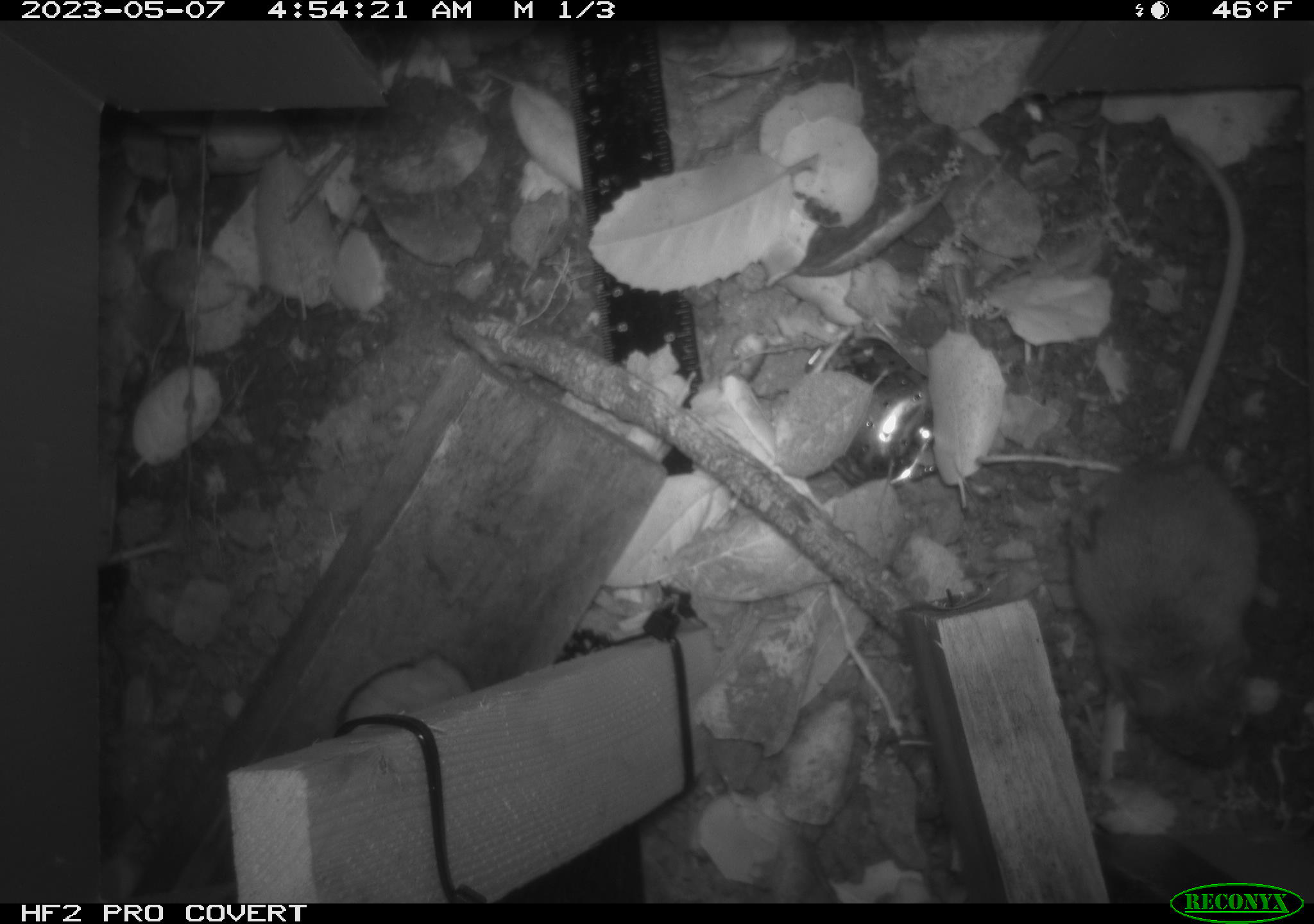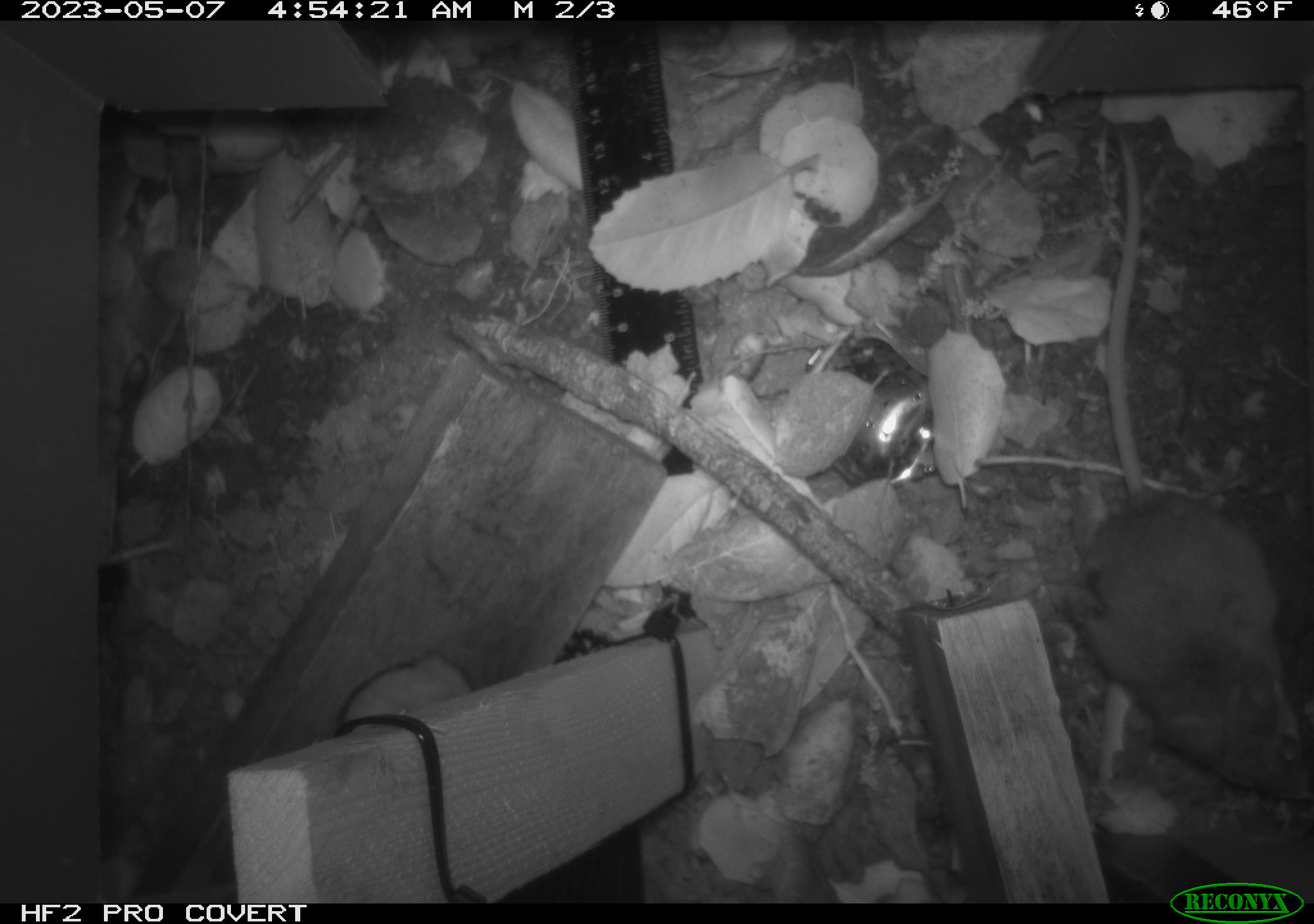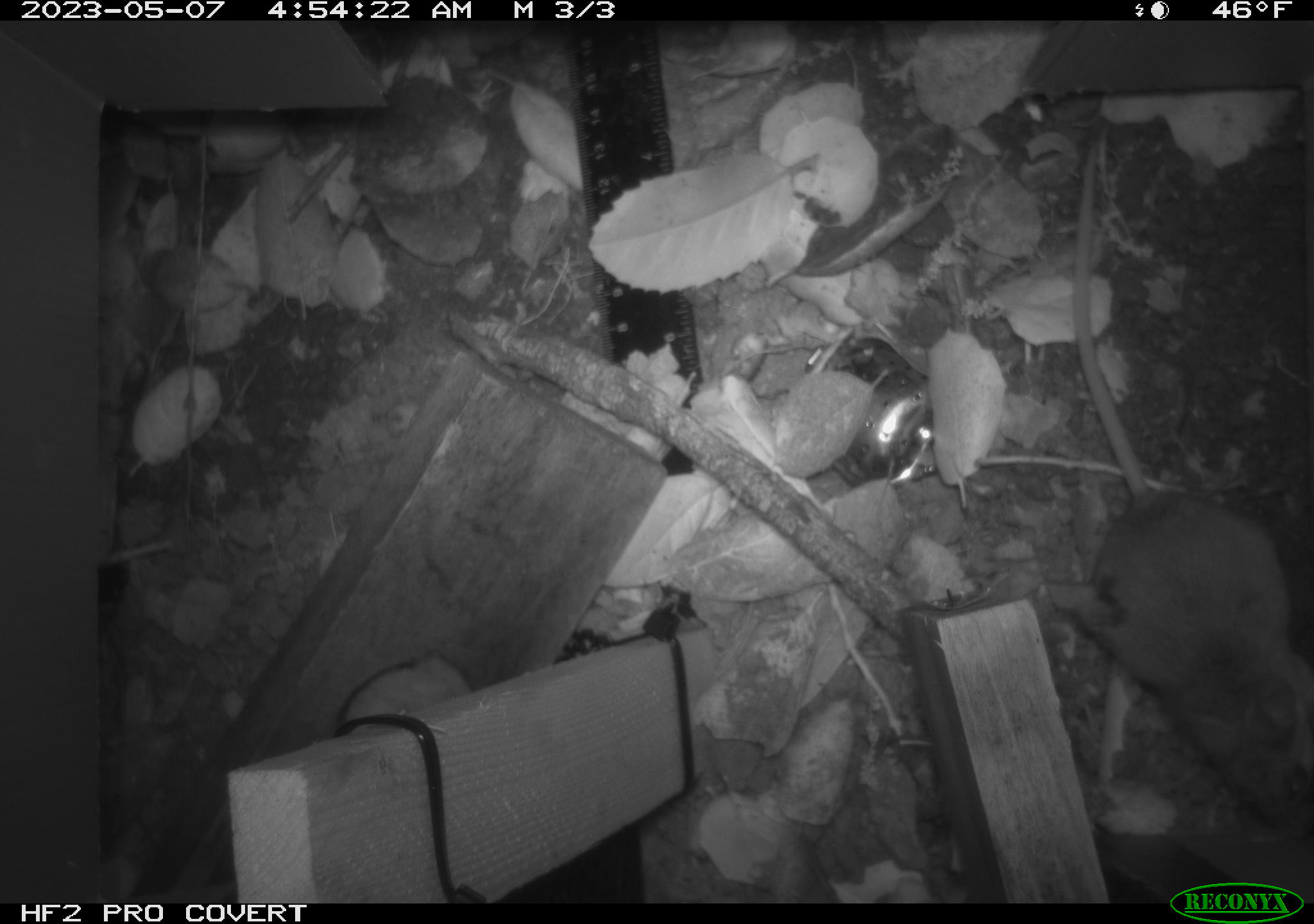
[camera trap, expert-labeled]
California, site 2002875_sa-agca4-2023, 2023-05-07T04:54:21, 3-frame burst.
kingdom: Animalia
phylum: Chordata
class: Mammalia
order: Rodentia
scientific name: Rodentia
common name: mouse species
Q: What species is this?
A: Mouse species (Rodentia).